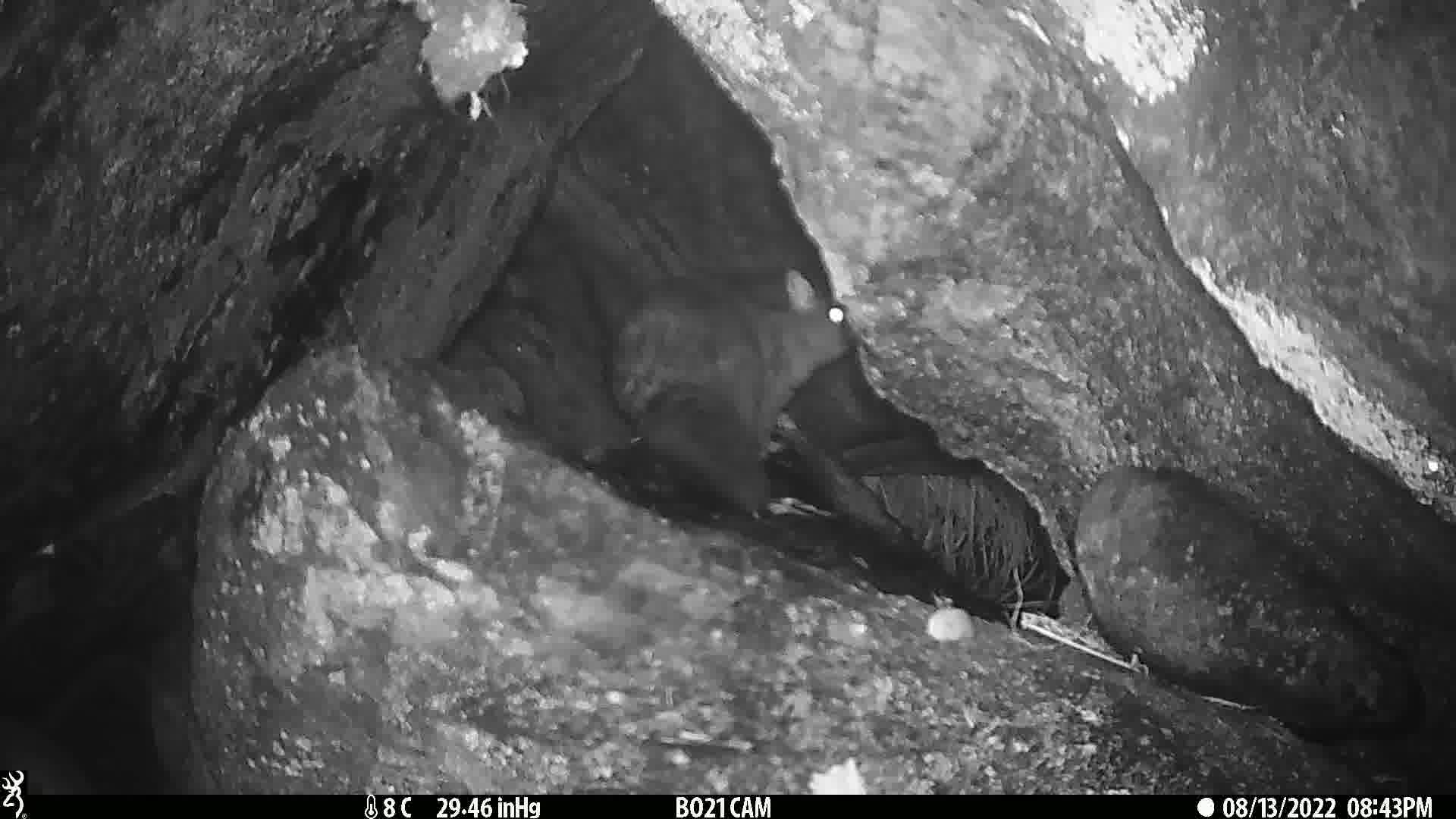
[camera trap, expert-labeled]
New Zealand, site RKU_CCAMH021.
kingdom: Animalia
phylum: Chordata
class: Mammalia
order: Diprotodontia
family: Phalangeridae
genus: Trichosurus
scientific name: Trichosurus vulpecula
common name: common brushtail possum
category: possum